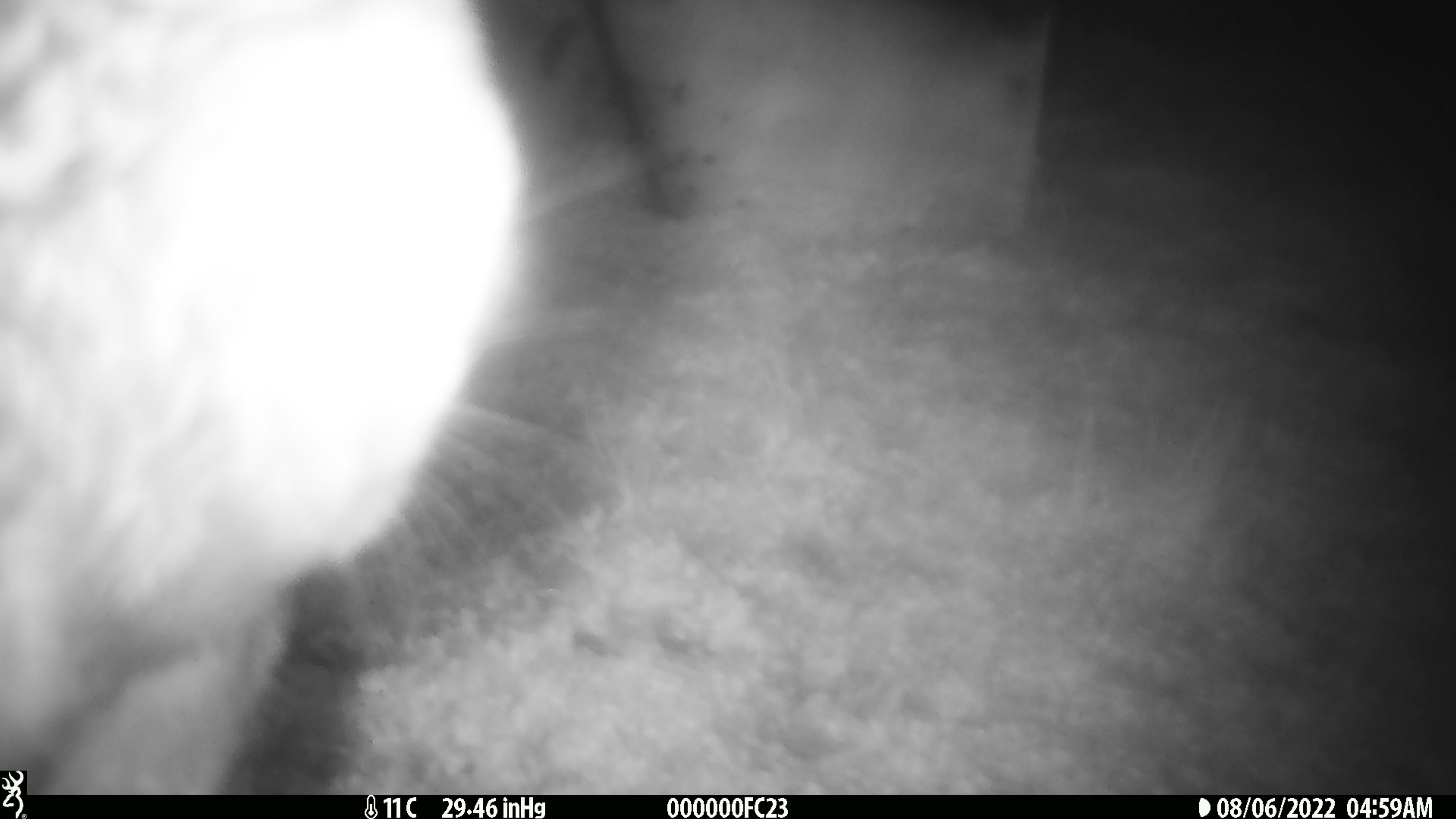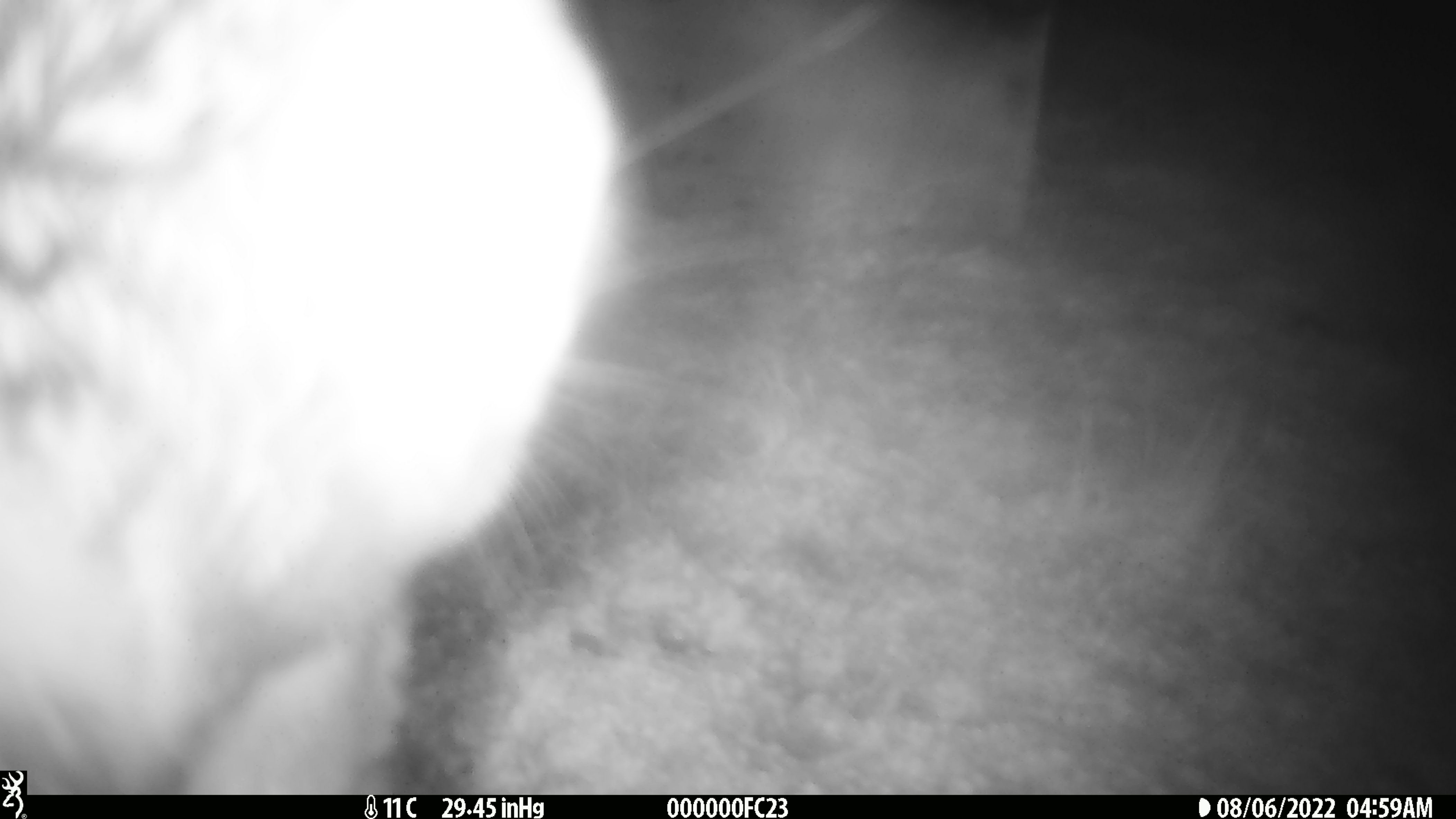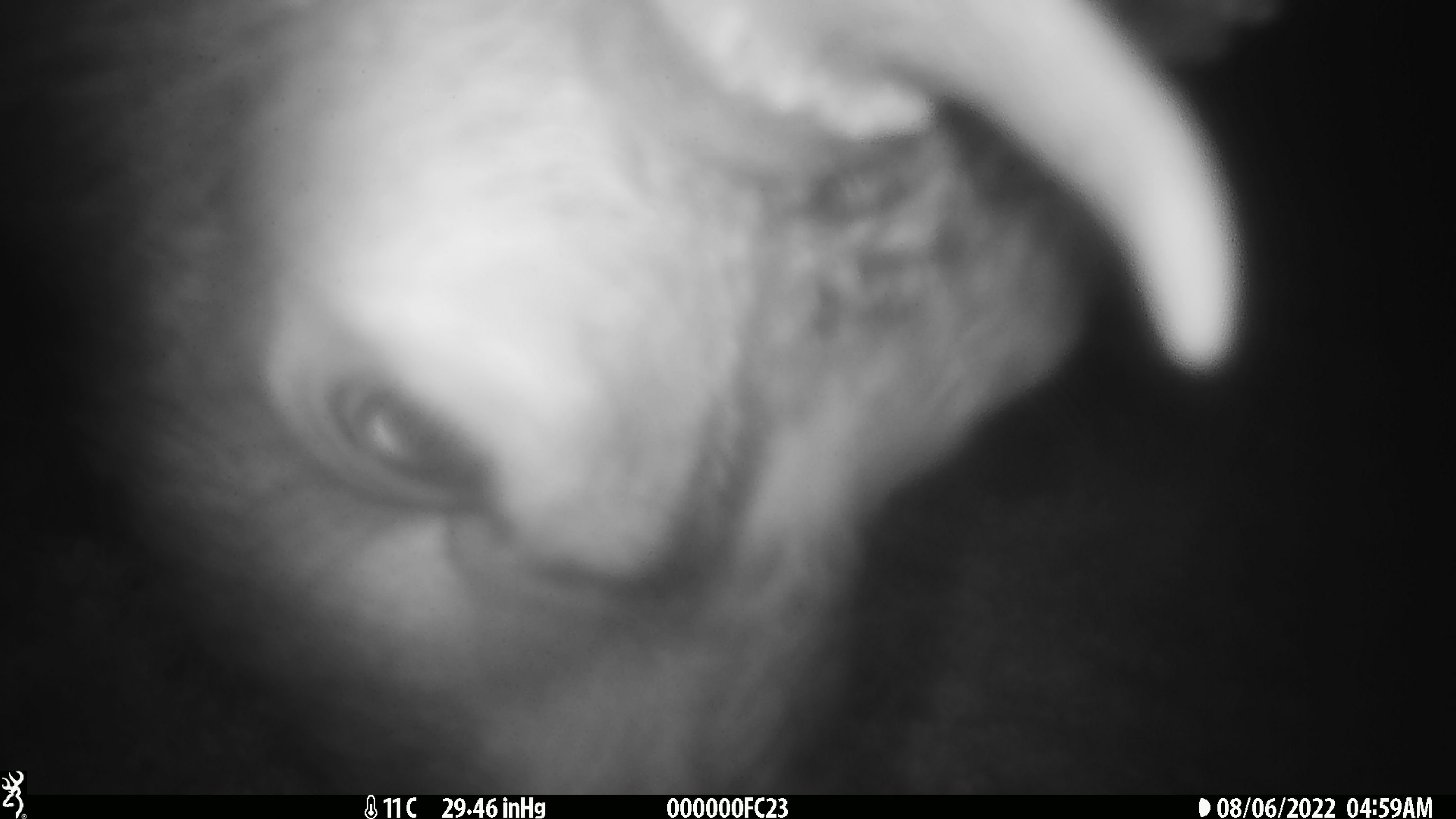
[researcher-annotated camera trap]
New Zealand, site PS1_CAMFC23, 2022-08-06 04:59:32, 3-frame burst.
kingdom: Animalia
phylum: Chordata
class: Mammalia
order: Artiodactyla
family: Cervidae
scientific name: Cervidae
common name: deer